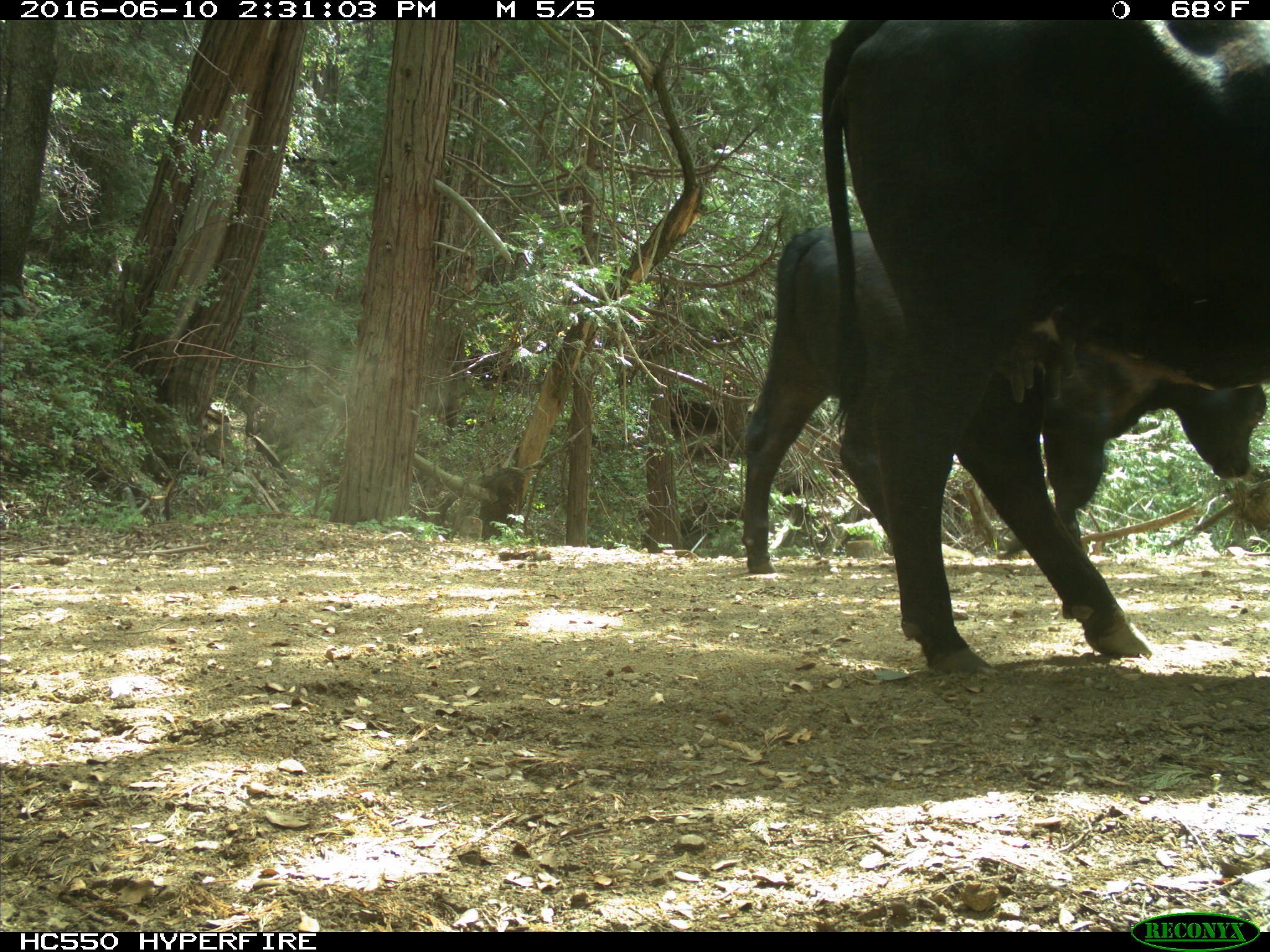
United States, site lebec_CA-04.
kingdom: Animalia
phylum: Chordata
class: Mammalia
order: Artiodactyla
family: Bovidae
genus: Bos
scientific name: Bos taurus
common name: domestic cow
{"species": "Bos taurus (domestic cow)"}